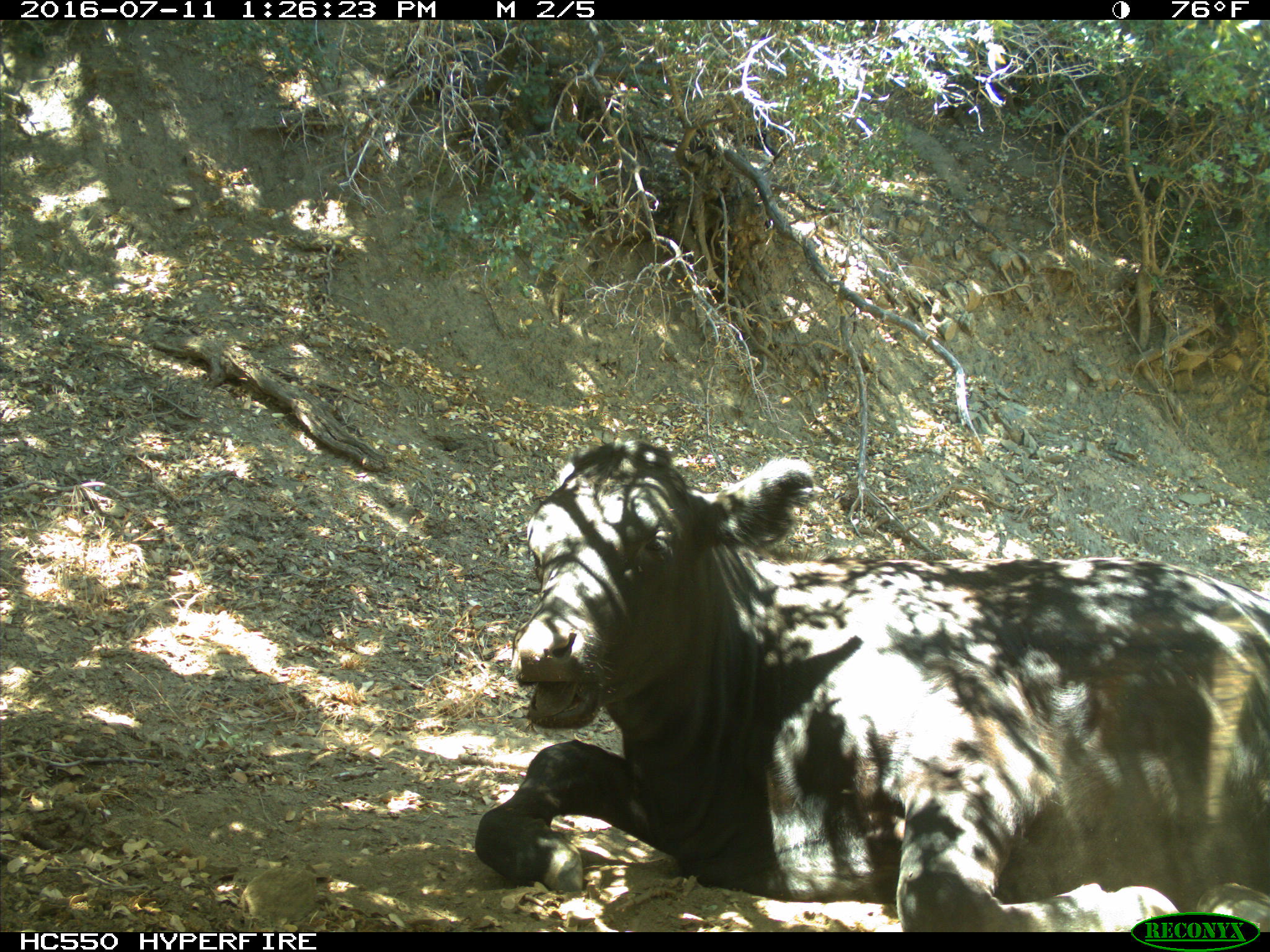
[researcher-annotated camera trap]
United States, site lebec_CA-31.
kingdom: Animalia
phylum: Chordata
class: Mammalia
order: Artiodactyla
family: Bovidae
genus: Bos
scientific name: Bos taurus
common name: domestic cow